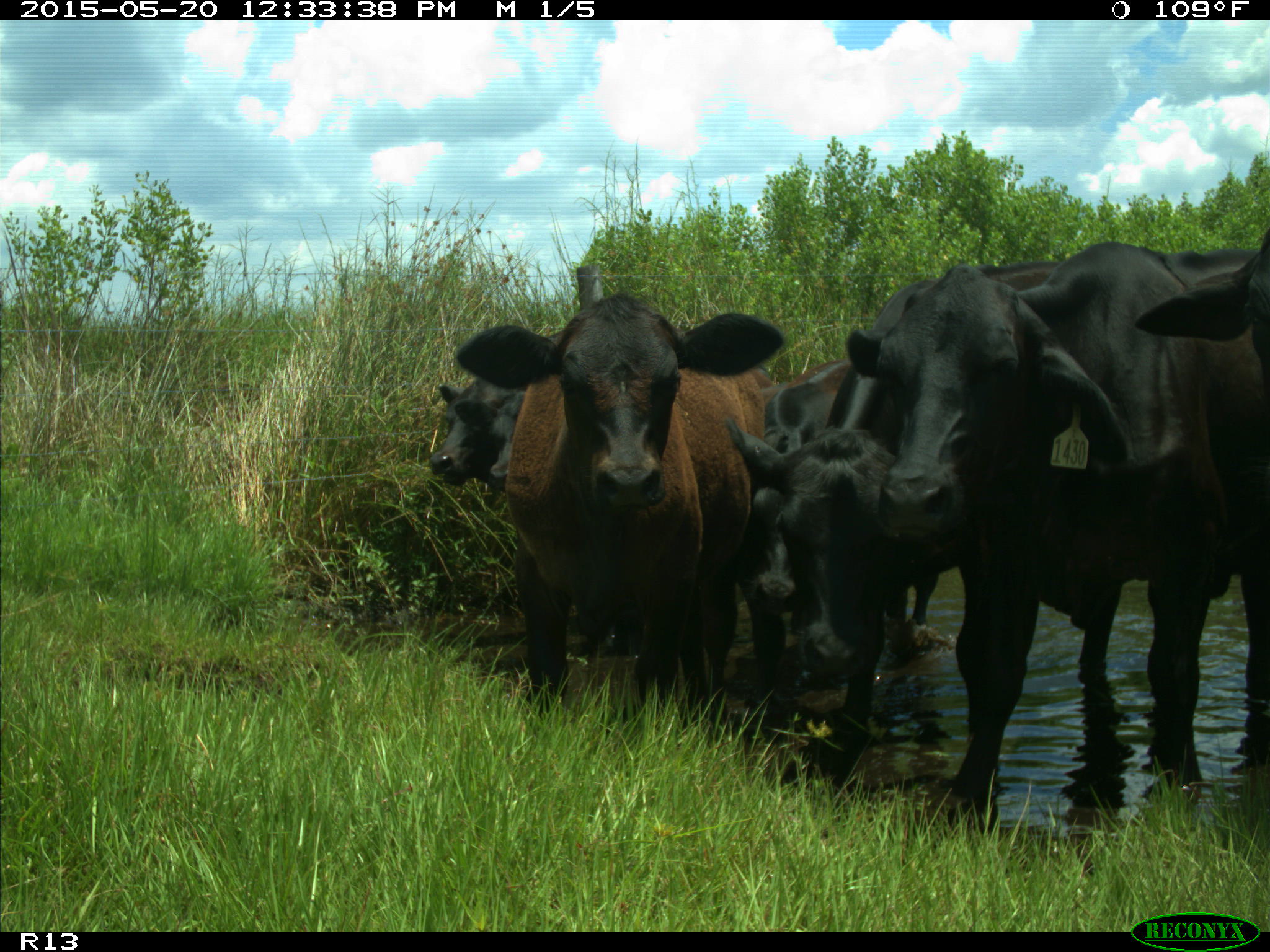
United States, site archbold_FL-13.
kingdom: Animalia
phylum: Chordata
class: Mammalia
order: Artiodactyla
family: Bovidae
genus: Bos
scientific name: Bos taurus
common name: domestic cow